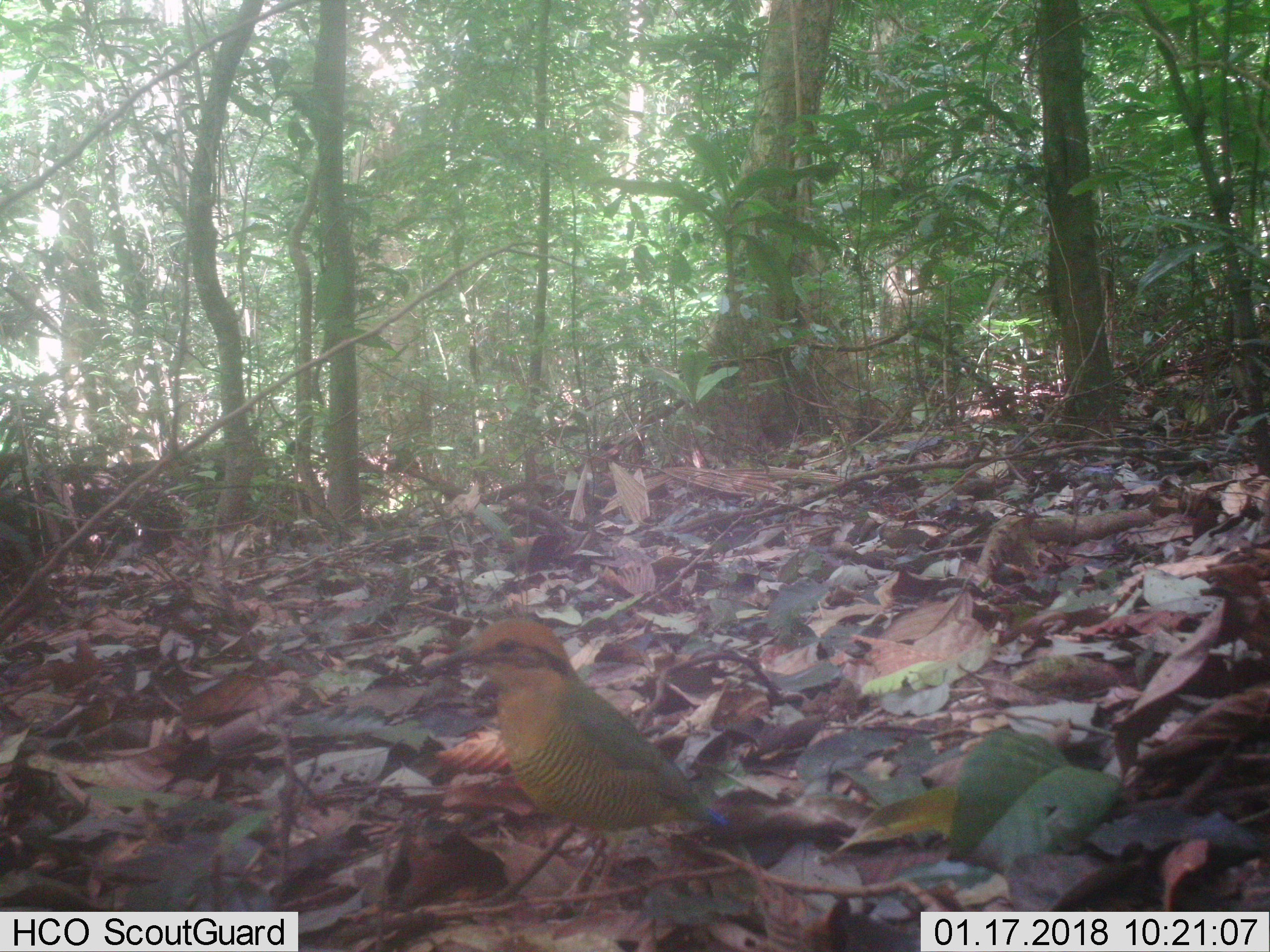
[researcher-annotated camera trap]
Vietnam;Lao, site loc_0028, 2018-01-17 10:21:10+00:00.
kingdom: Animalia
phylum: Chordata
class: Aves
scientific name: Aves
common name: bird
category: unidentified bird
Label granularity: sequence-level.